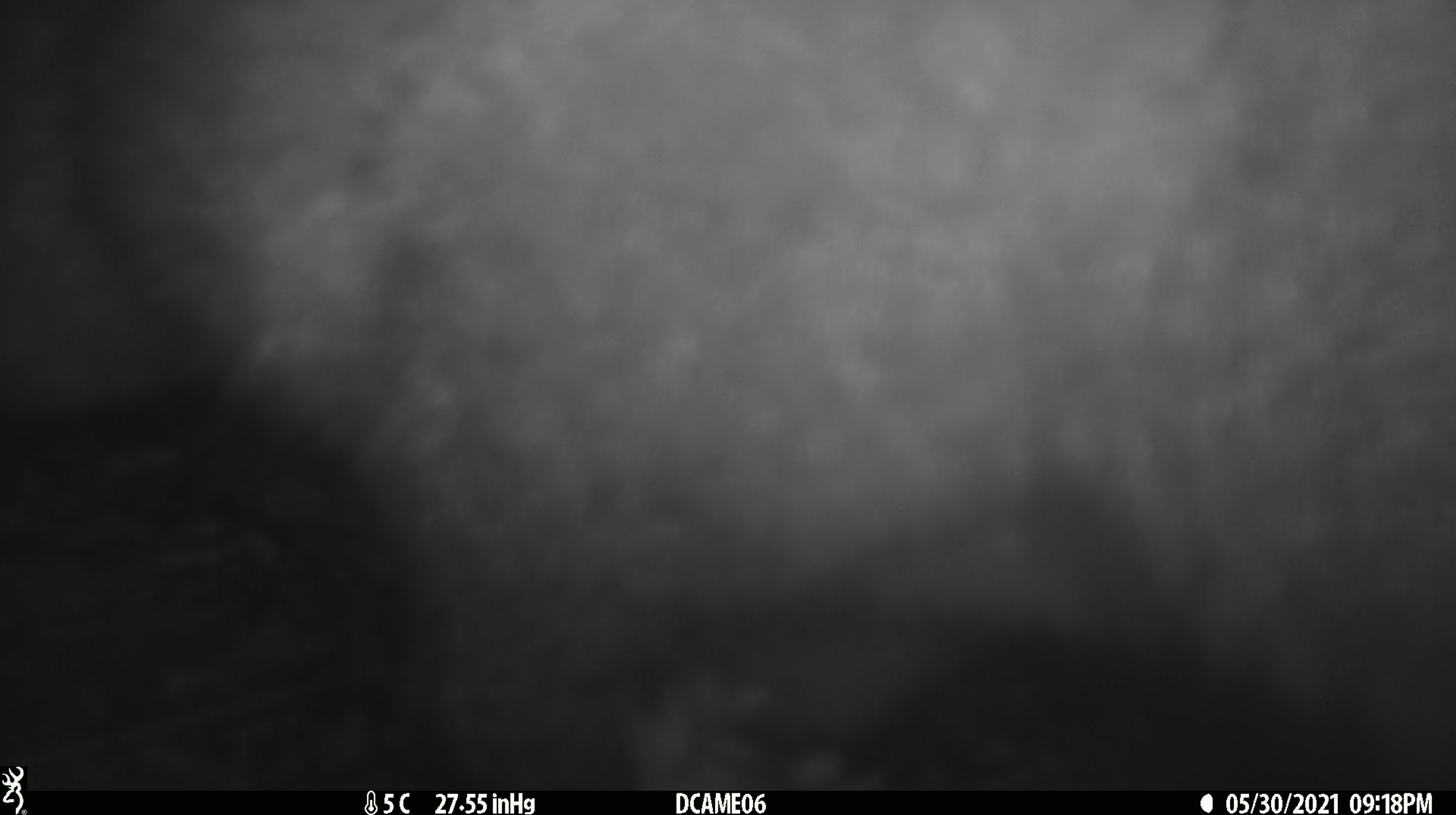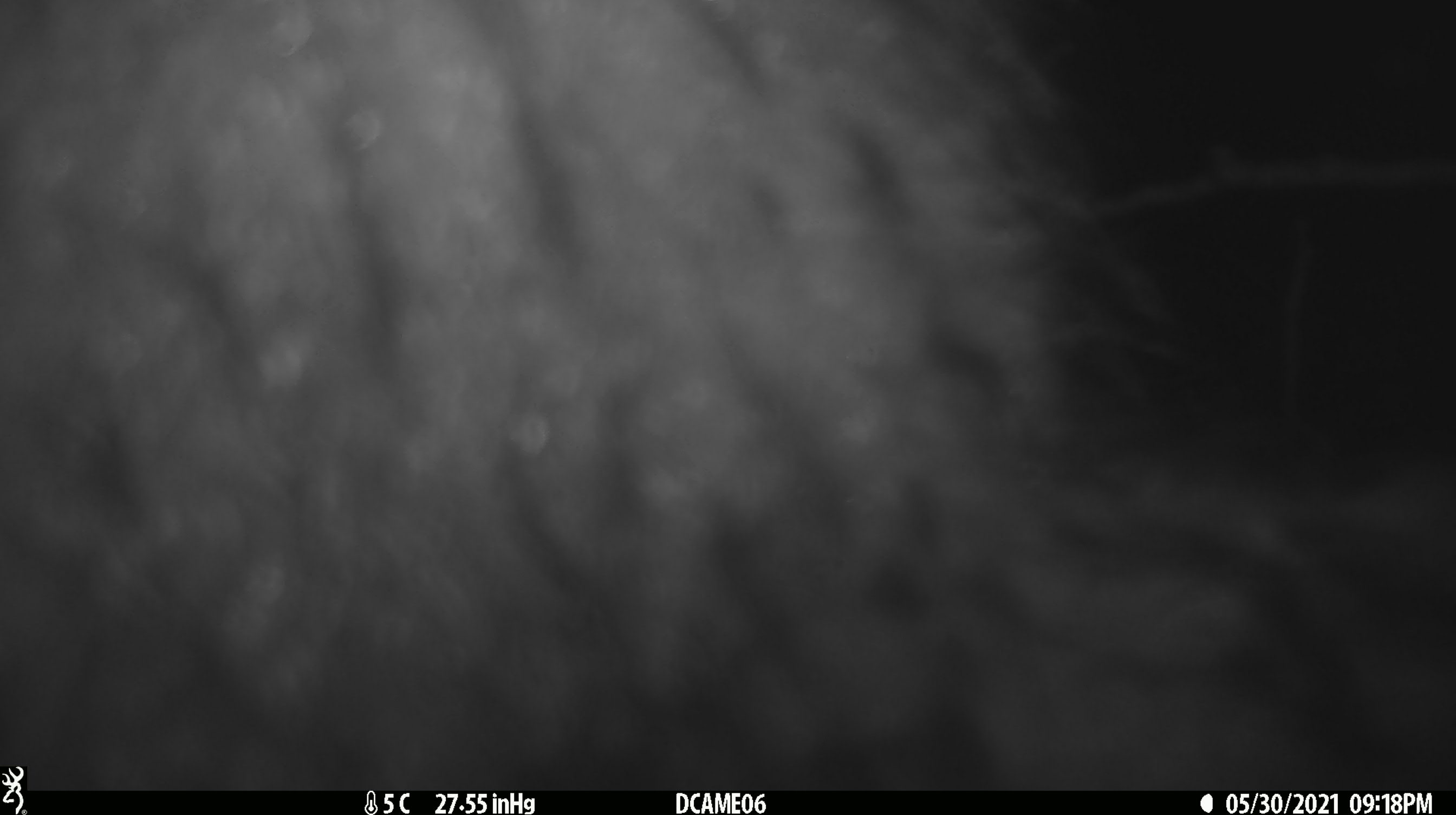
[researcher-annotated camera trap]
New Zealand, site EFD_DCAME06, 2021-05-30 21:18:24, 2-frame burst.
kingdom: Animalia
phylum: Chordata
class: Mammalia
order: Diprotodontia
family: Phalangeridae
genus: Trichosurus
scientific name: Trichosurus vulpecula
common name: common brushtail possum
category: possum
Possum (common brushtail possum) (Trichosurus vulpecula).